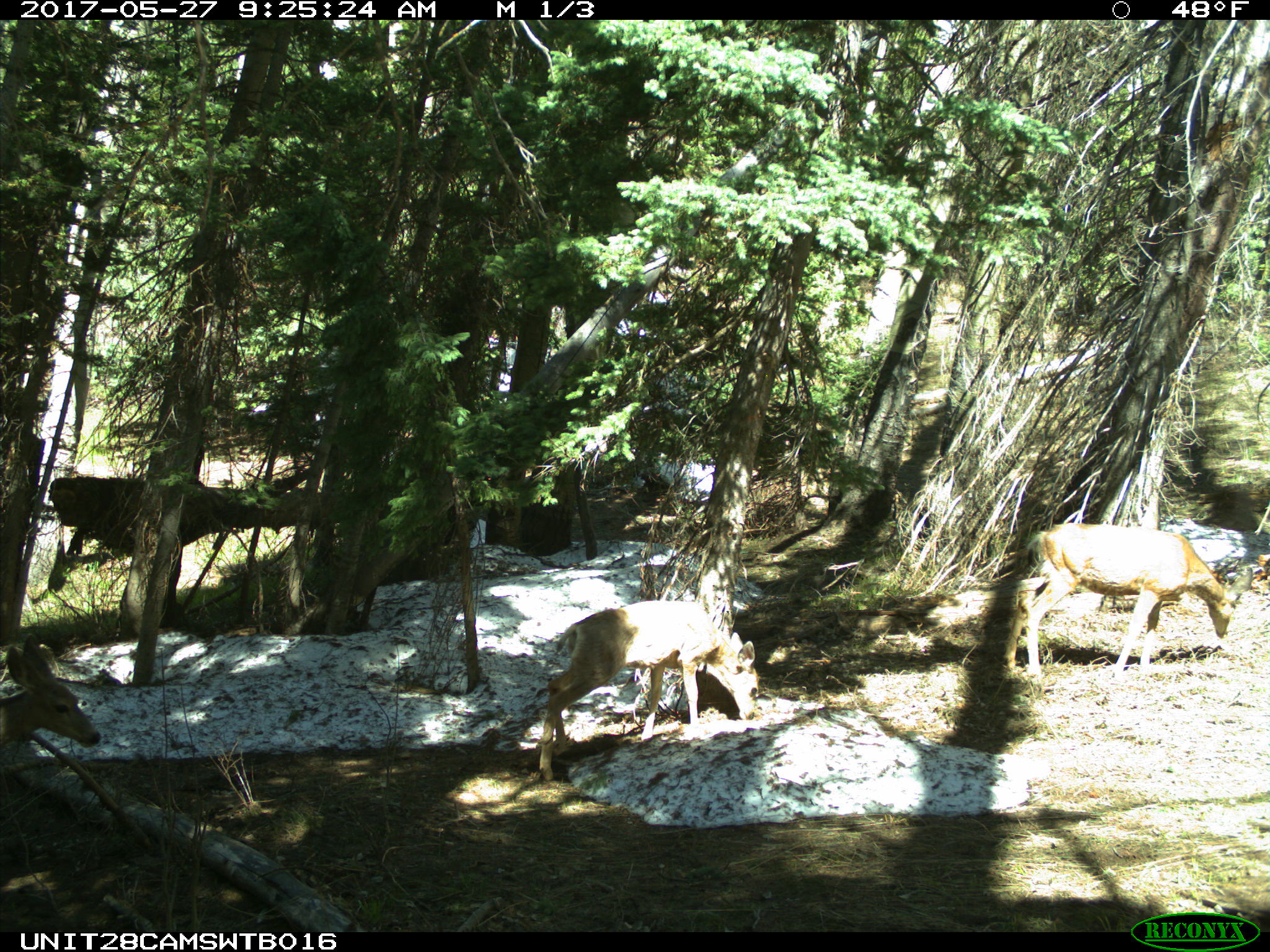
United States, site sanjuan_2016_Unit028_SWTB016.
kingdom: Animalia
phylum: Chordata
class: Mammalia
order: Artiodactyla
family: Cervidae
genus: Odocoileus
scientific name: Odocoileus hemionus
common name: mule deer